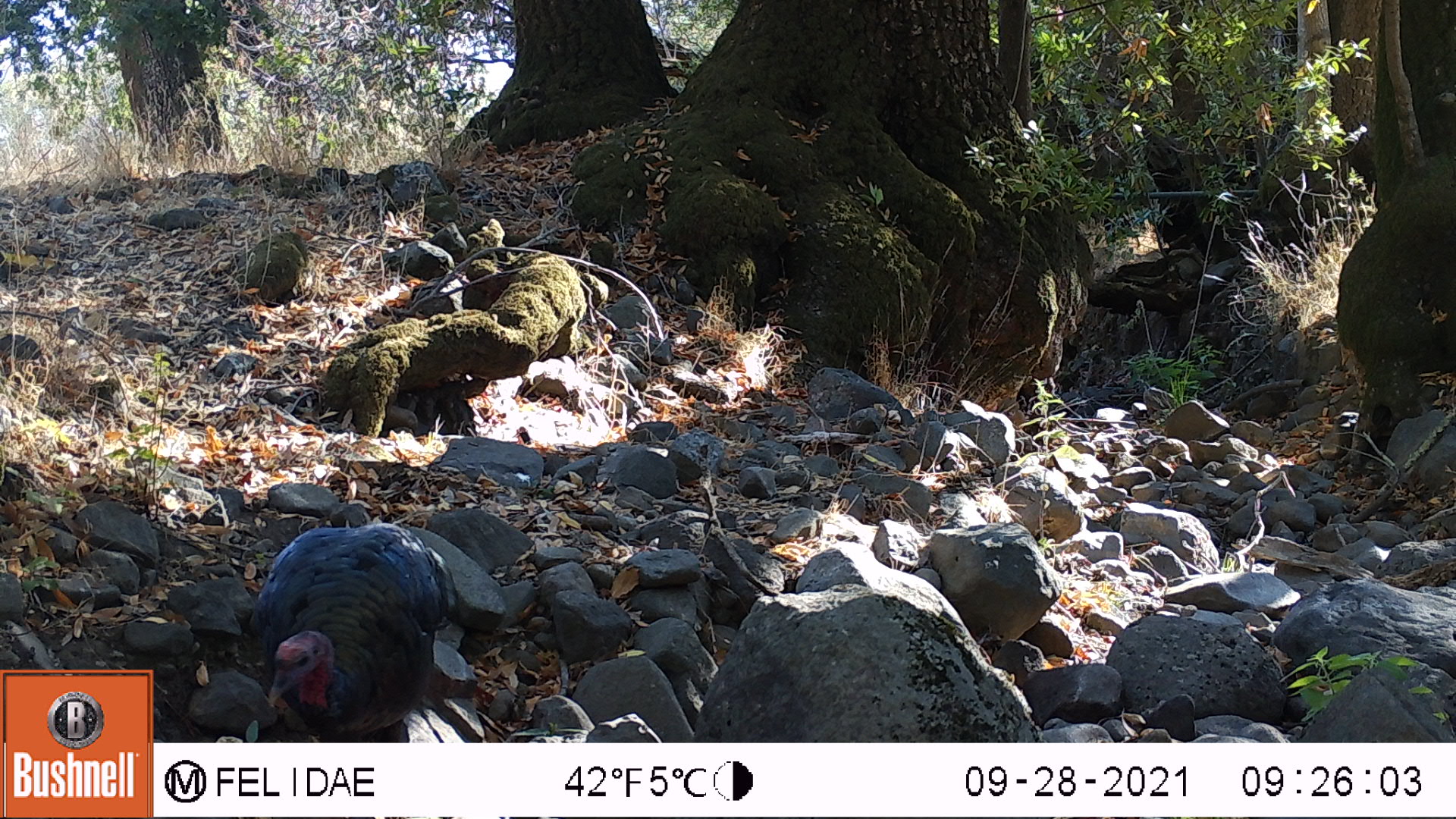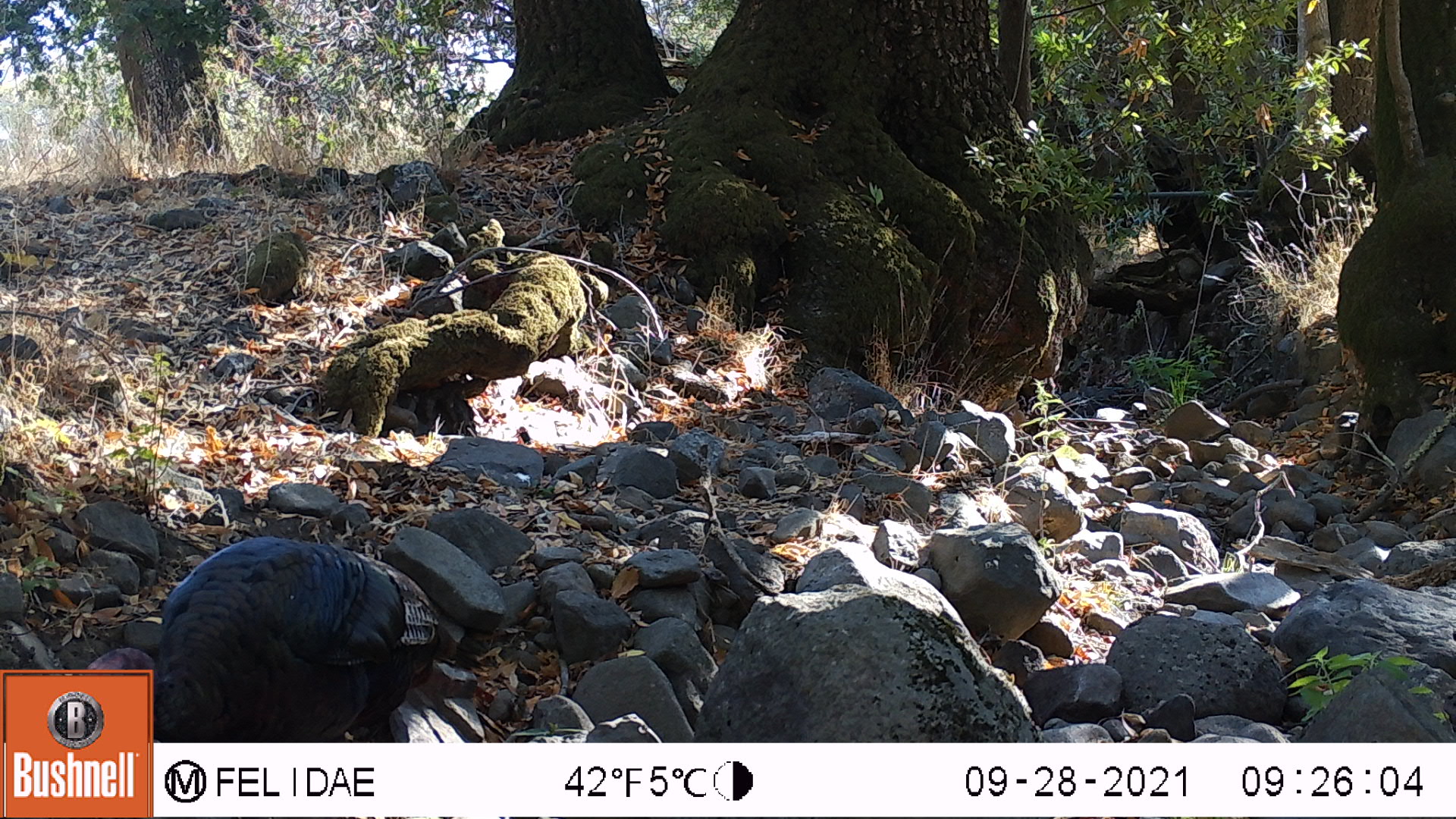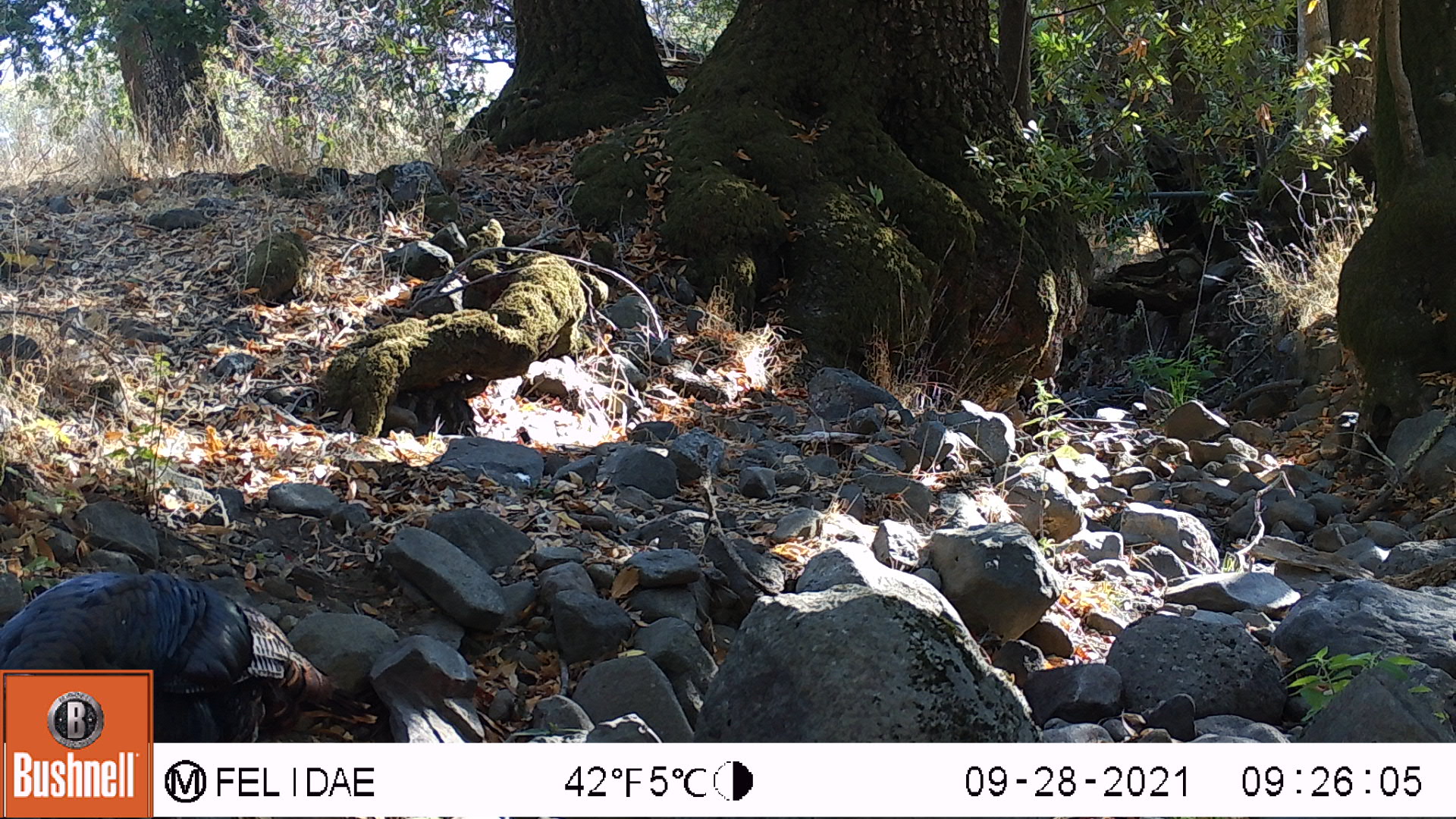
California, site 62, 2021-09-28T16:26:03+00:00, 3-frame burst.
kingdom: Animalia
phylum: Chordata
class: Aves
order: Galliformes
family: Phasianidae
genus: Meleagris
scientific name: Meleagris gallopavo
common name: turkey